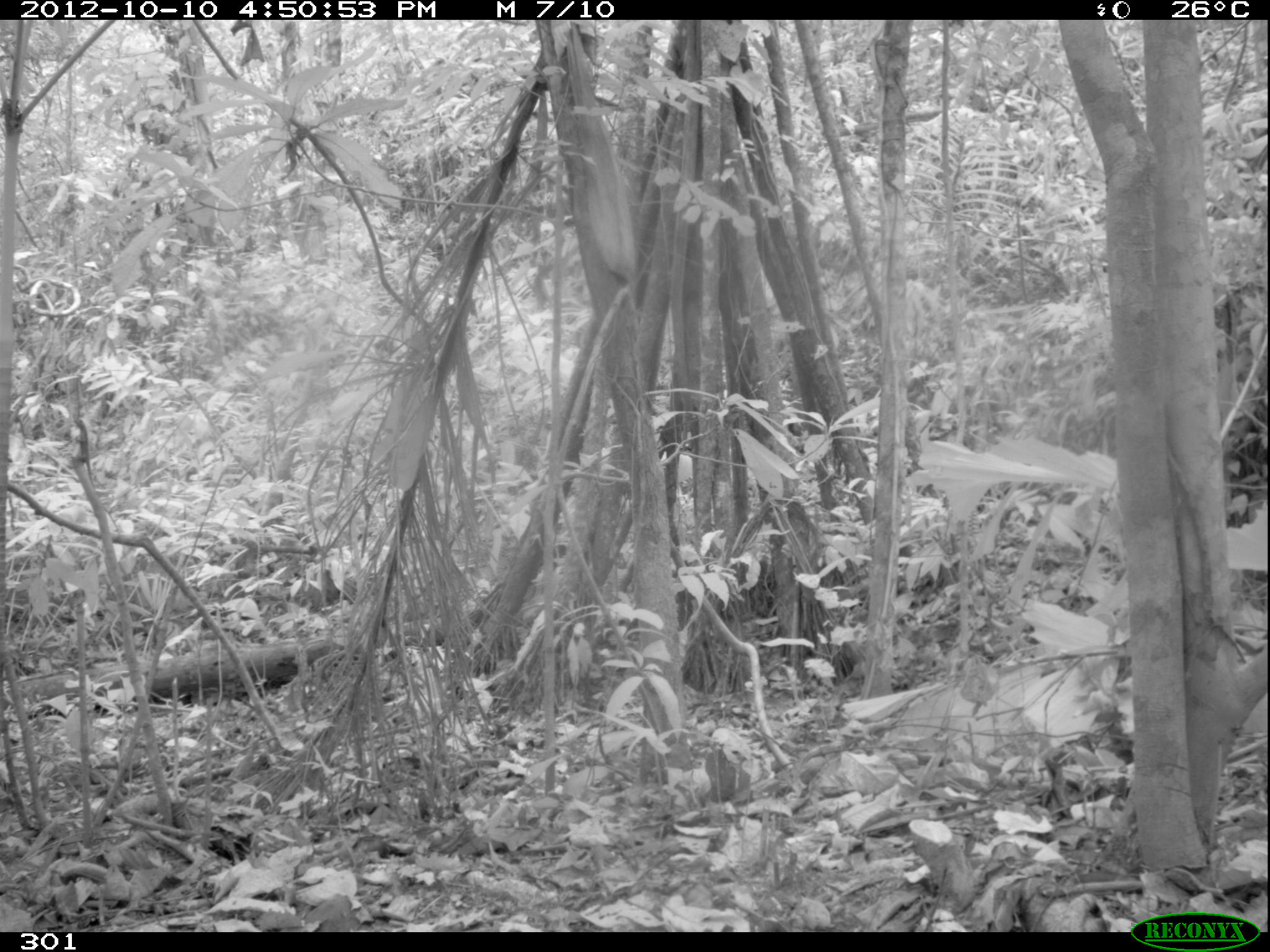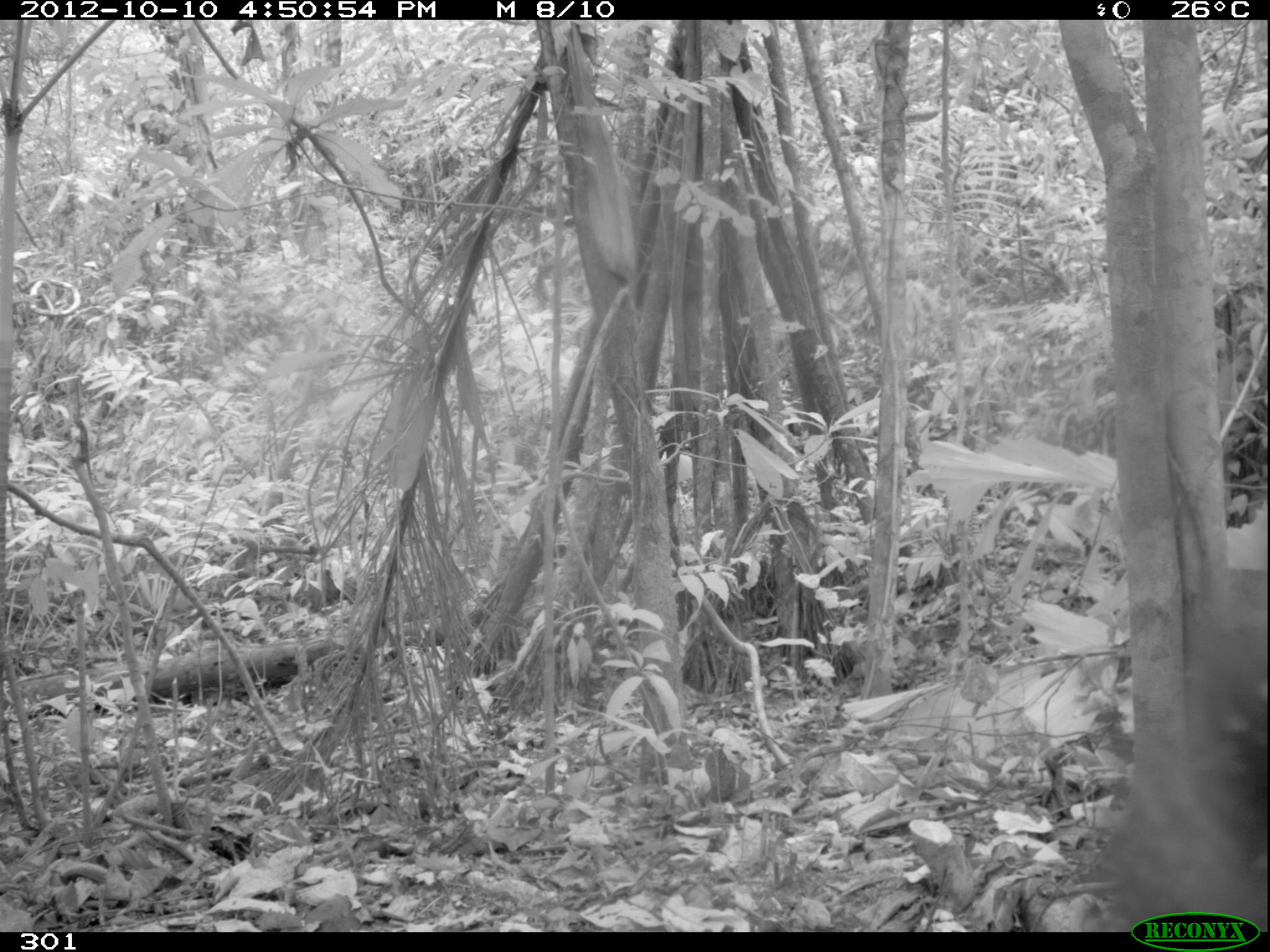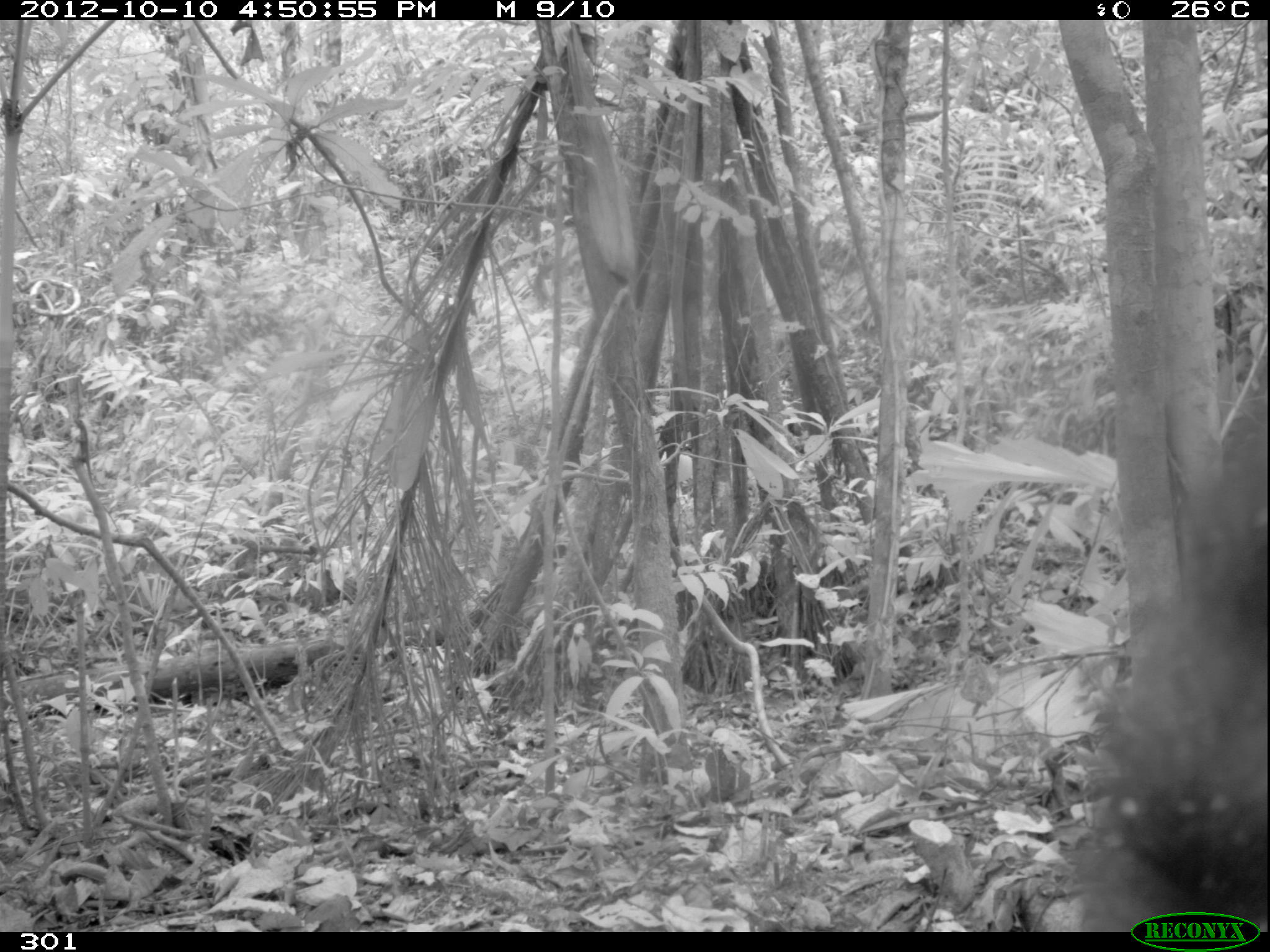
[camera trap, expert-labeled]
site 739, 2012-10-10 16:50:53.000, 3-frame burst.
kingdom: Animalia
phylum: Chordata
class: Mammalia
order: Carnivora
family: Procyonidae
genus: Nasua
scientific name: Nasua nasua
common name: south american coati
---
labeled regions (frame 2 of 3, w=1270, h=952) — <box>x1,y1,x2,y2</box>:
nasua nasua: <box>1087,566,1267,932</box>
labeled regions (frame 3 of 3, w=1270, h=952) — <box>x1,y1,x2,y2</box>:
nasua nasua: <box>1062,353,1267,932</box>